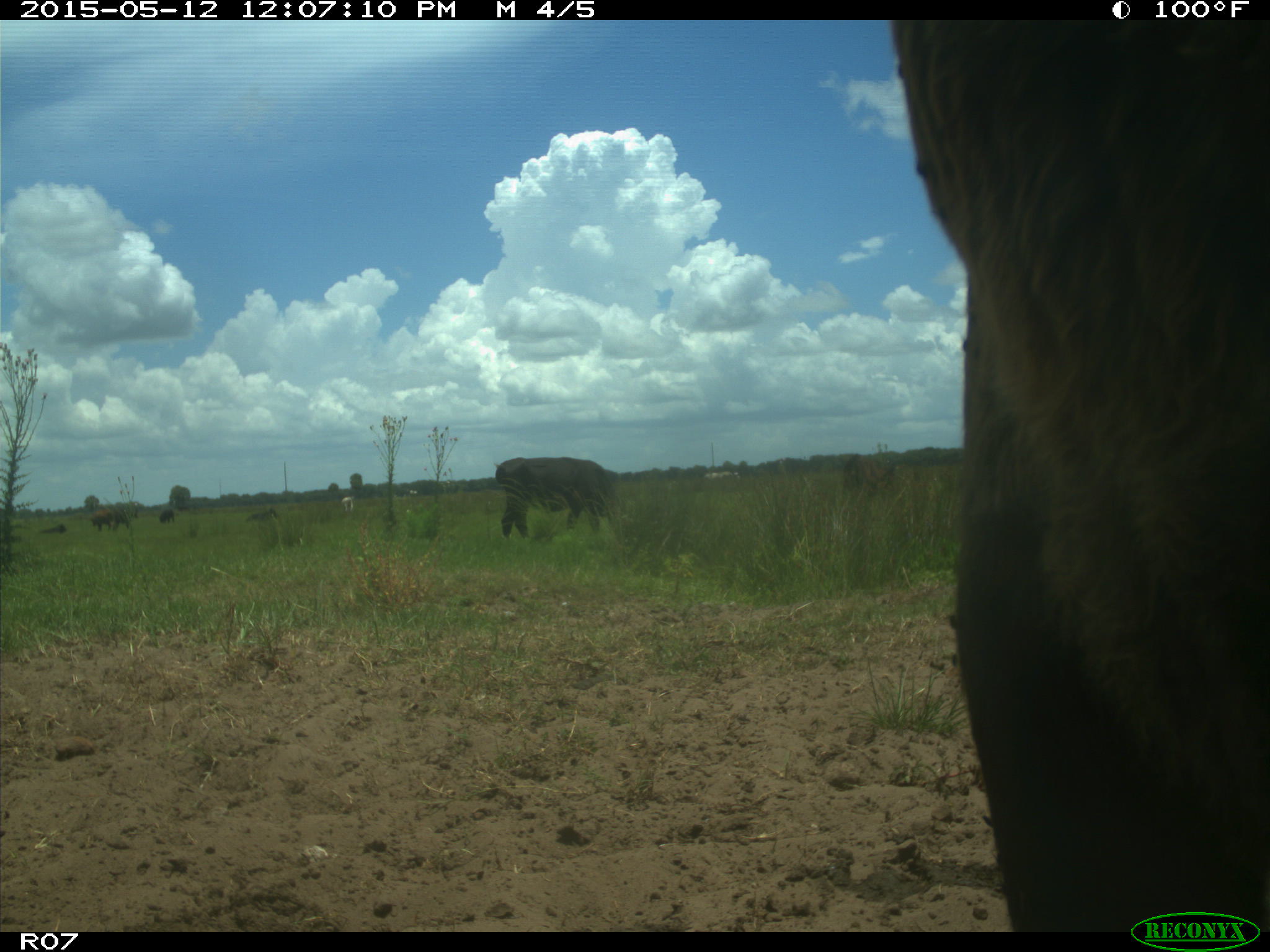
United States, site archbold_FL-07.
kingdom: Animalia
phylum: Chordata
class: Mammalia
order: Artiodactyla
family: Bovidae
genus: Bos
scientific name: Bos taurus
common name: domestic cow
Bos taurus (domestic cow).